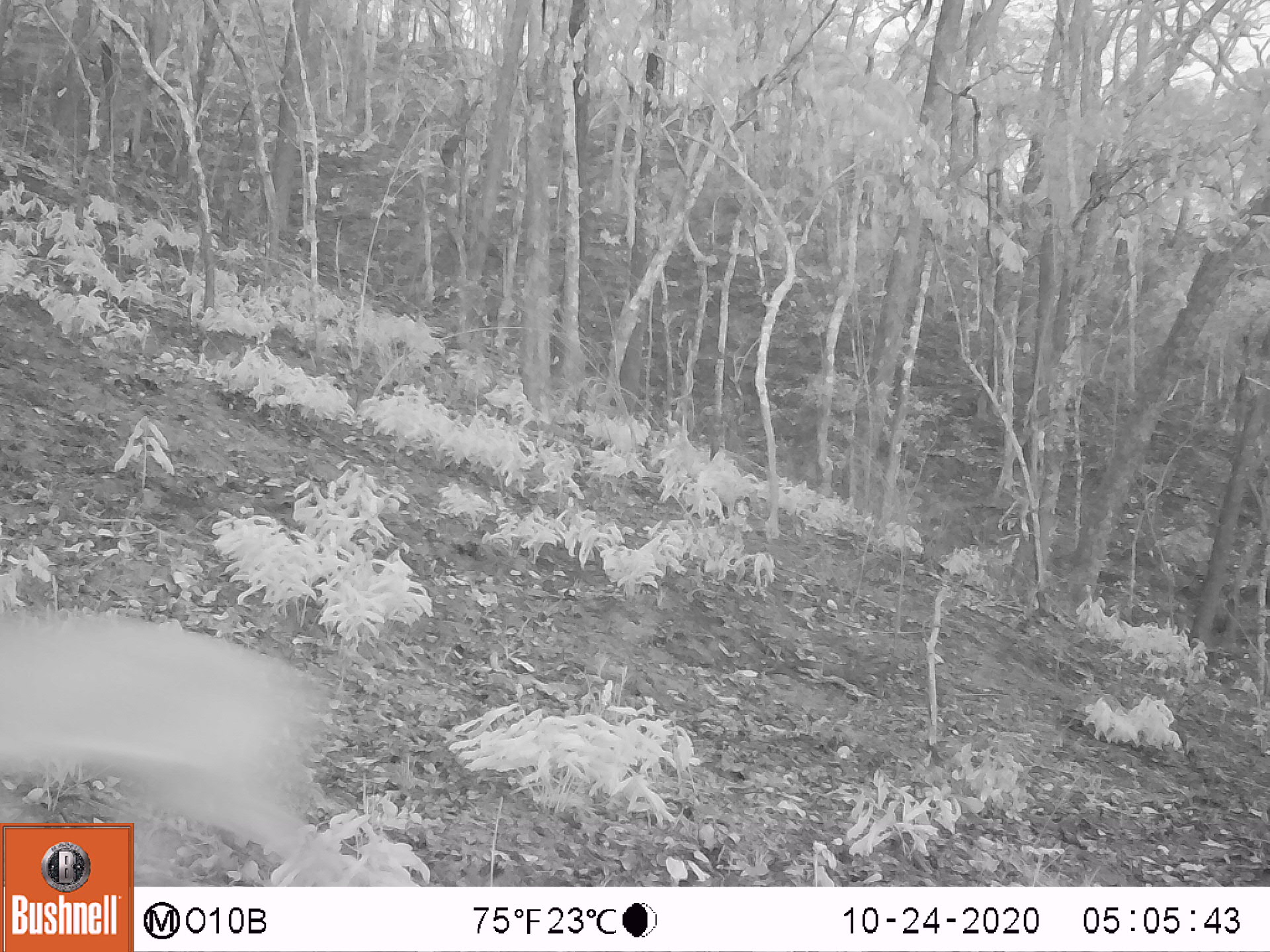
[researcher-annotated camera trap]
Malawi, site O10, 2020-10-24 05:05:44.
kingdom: Animalia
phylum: Chordata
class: Mammalia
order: Artiodactyla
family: Bovidae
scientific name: Antilopinae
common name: small antelope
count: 1